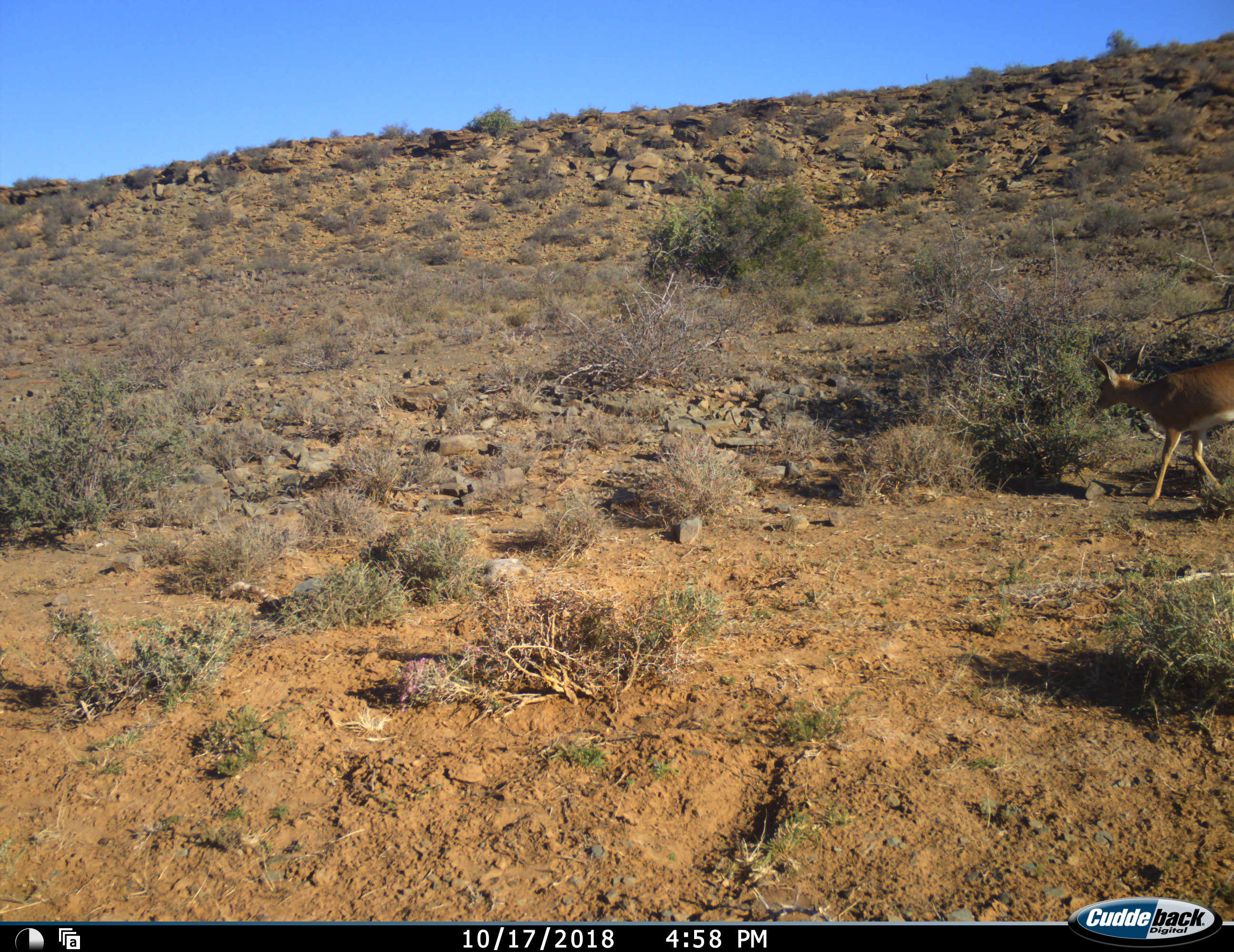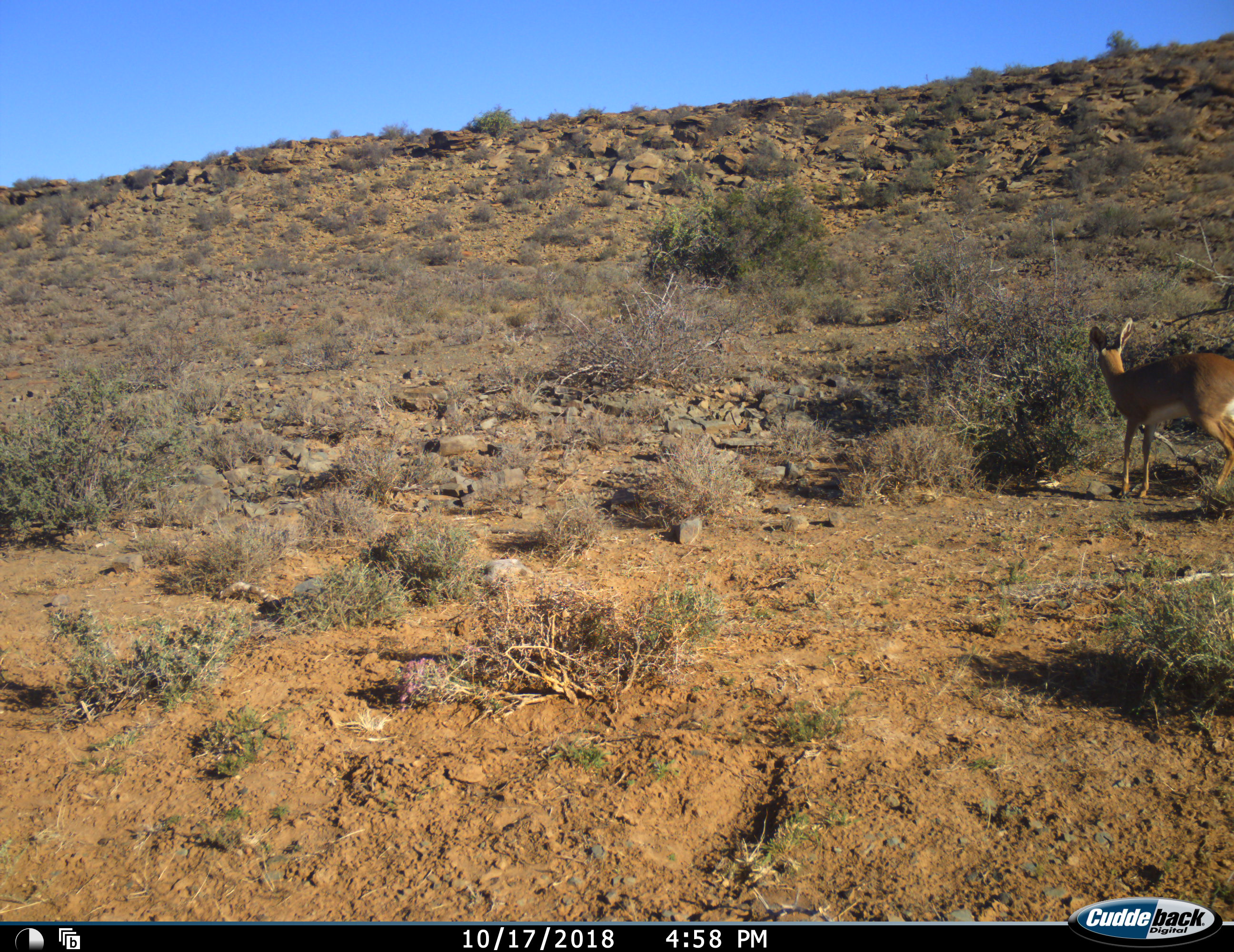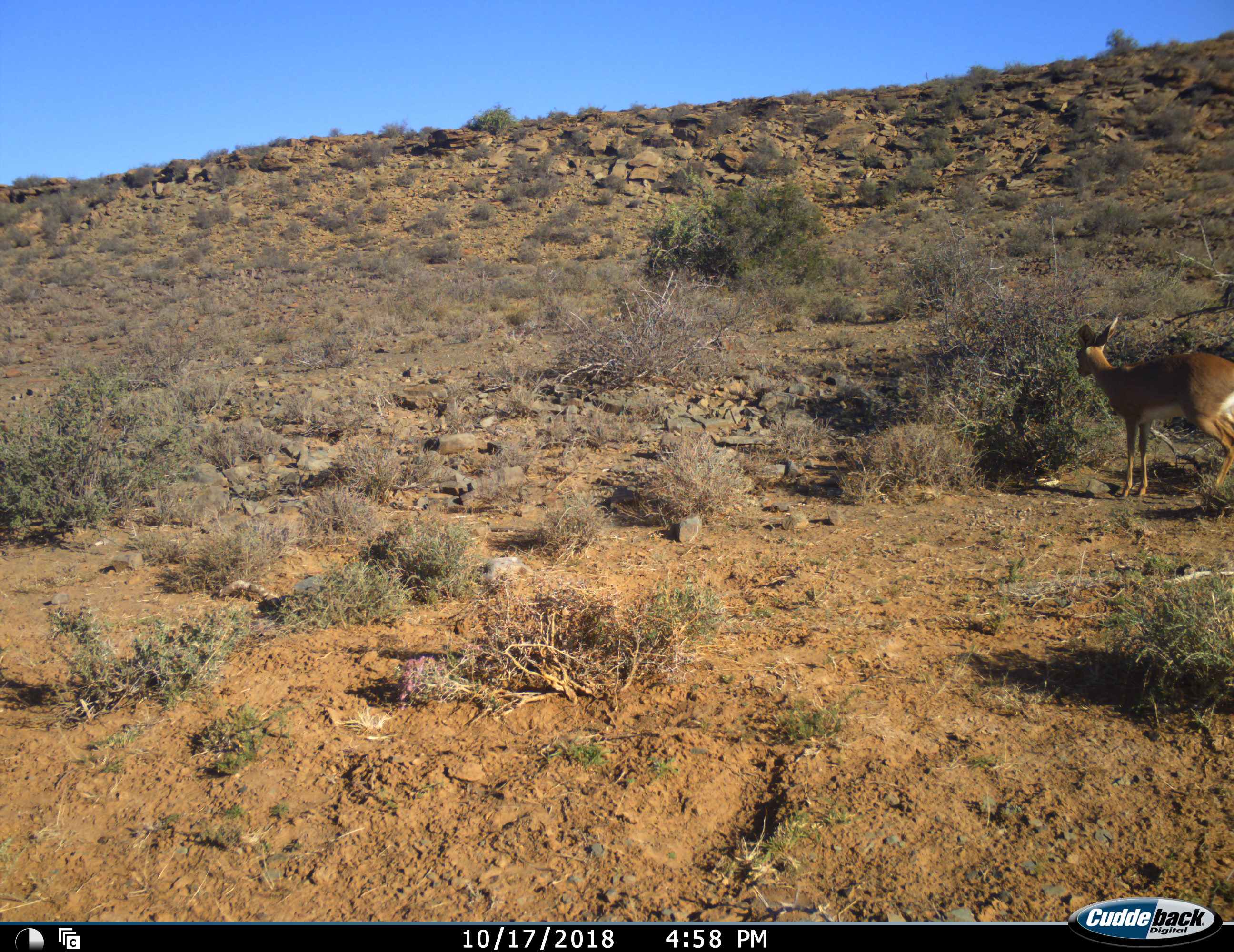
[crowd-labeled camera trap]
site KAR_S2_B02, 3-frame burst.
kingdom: Animalia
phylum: Chordata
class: Mammalia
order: Artiodactyla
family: Bovidae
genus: Raphicerus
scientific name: Raphicerus campestris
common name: steenbok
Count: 1.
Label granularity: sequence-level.